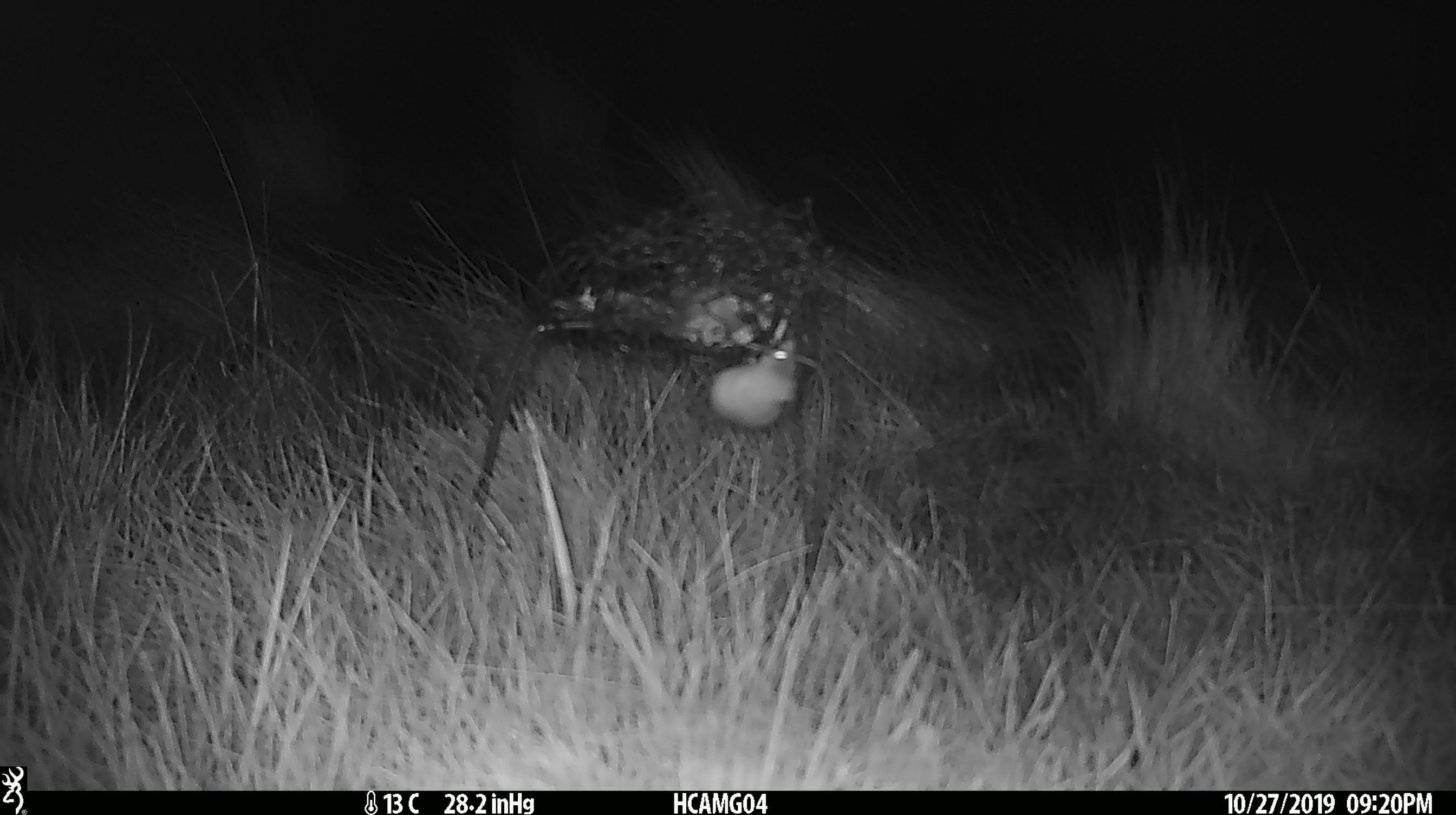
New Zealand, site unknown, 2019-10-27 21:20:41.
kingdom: Animalia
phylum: Chordata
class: Mammalia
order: Rodentia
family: Muridae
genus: Mus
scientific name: Mus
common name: mouse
Mouse (Mus).